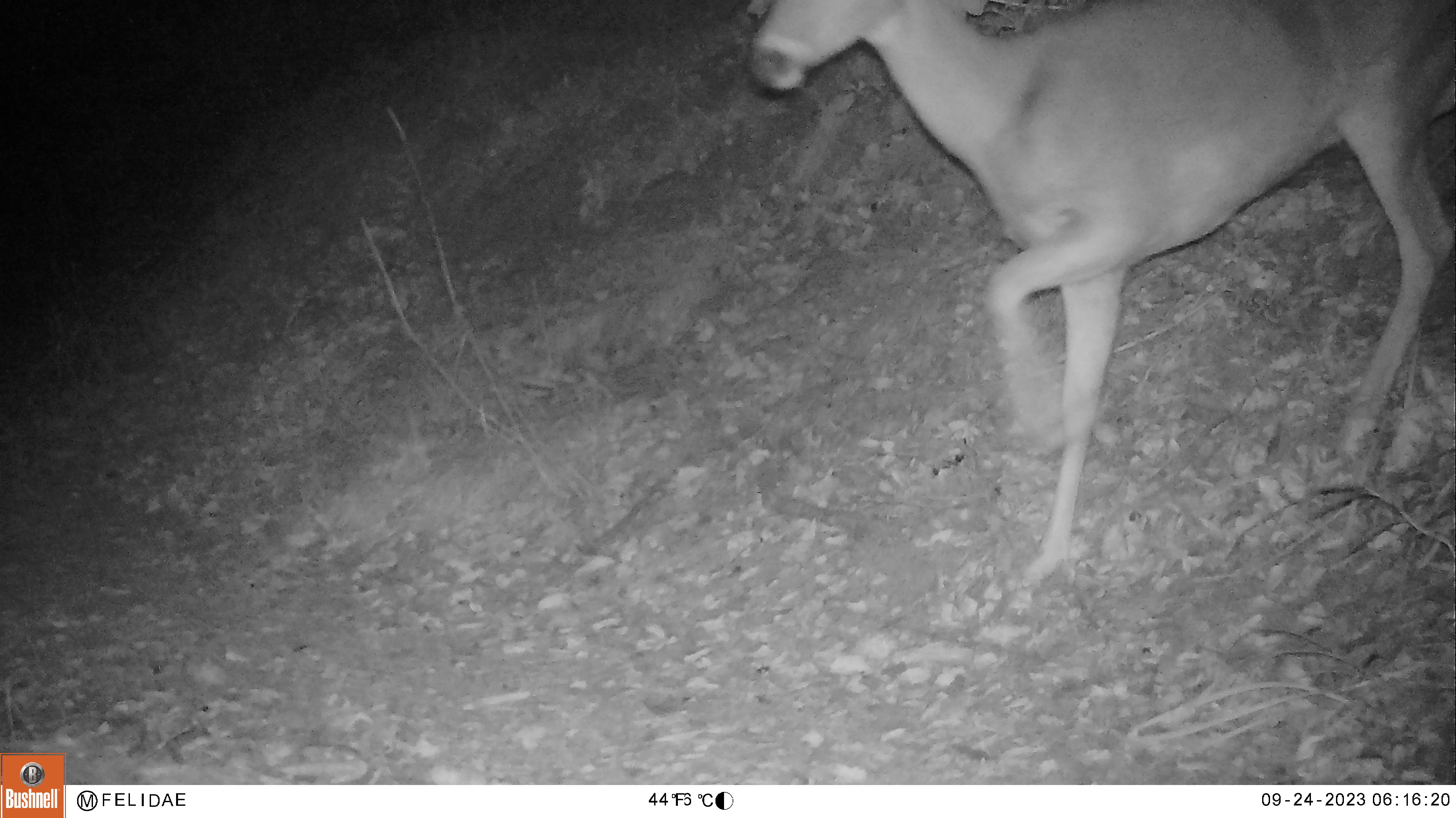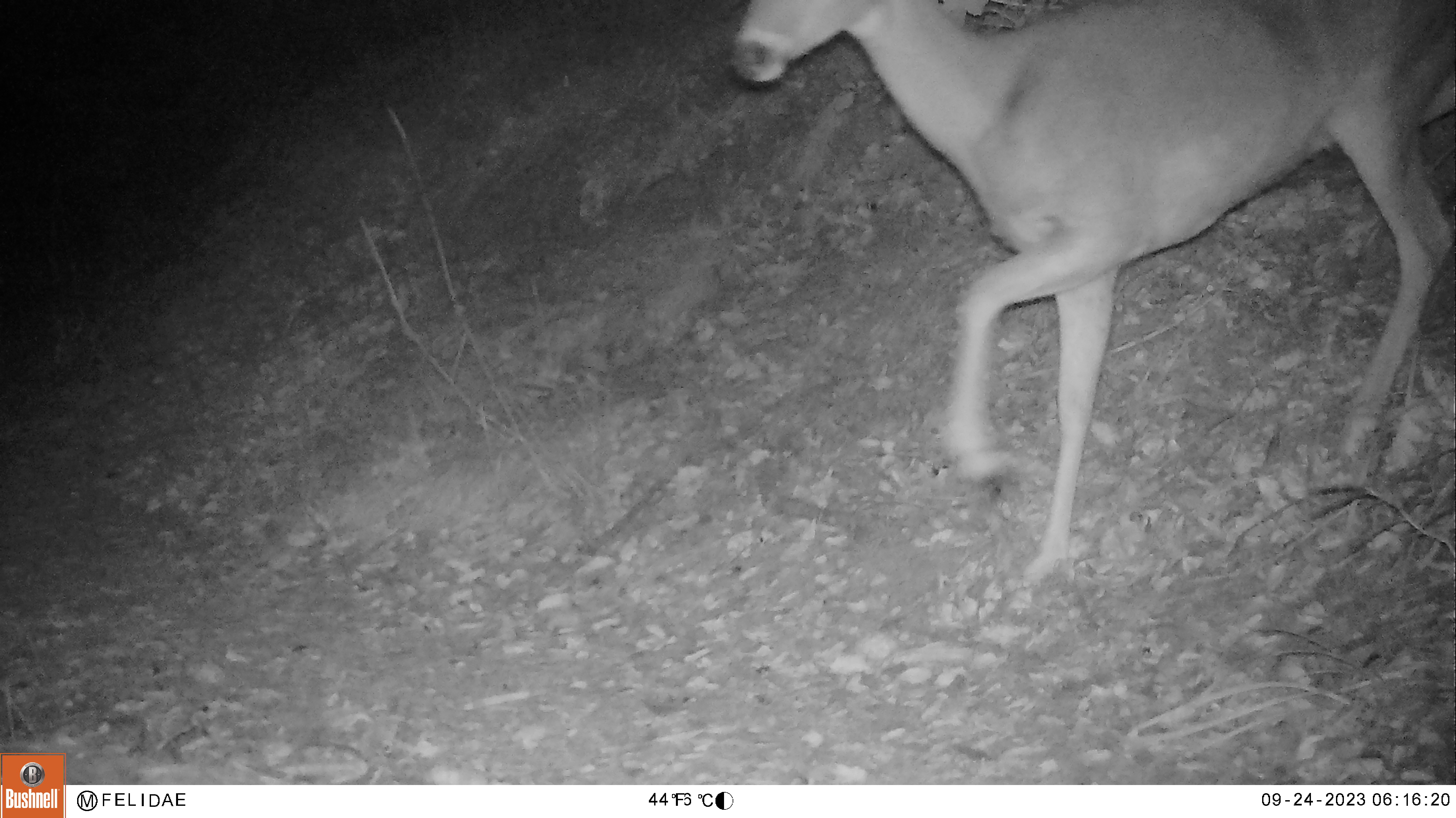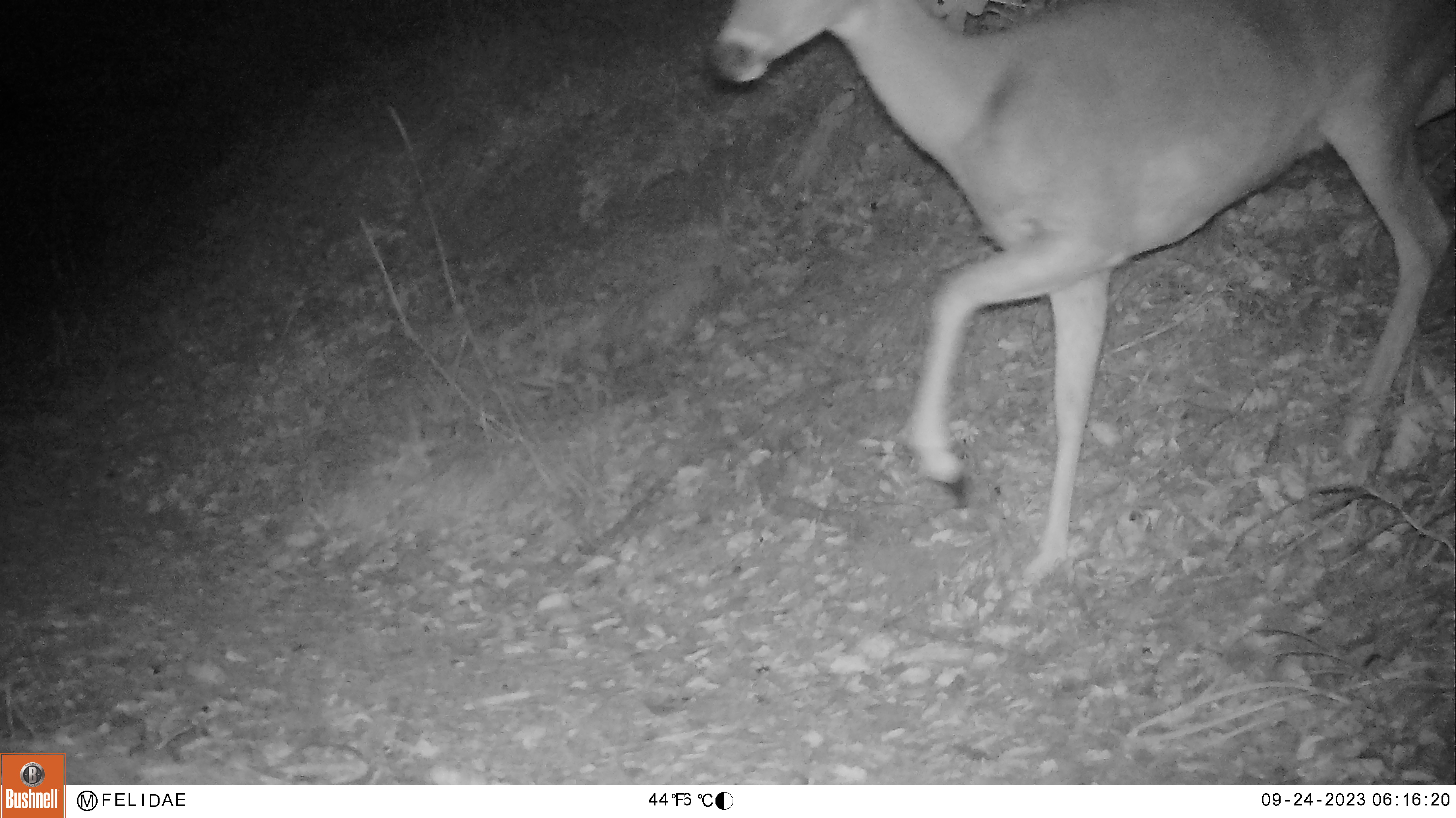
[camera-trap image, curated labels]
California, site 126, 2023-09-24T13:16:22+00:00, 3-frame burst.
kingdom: Animalia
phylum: Chordata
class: Mammalia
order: Artiodactyla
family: Cervidae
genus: Odocoileus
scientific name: Odocoileus hemionus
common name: mule deer